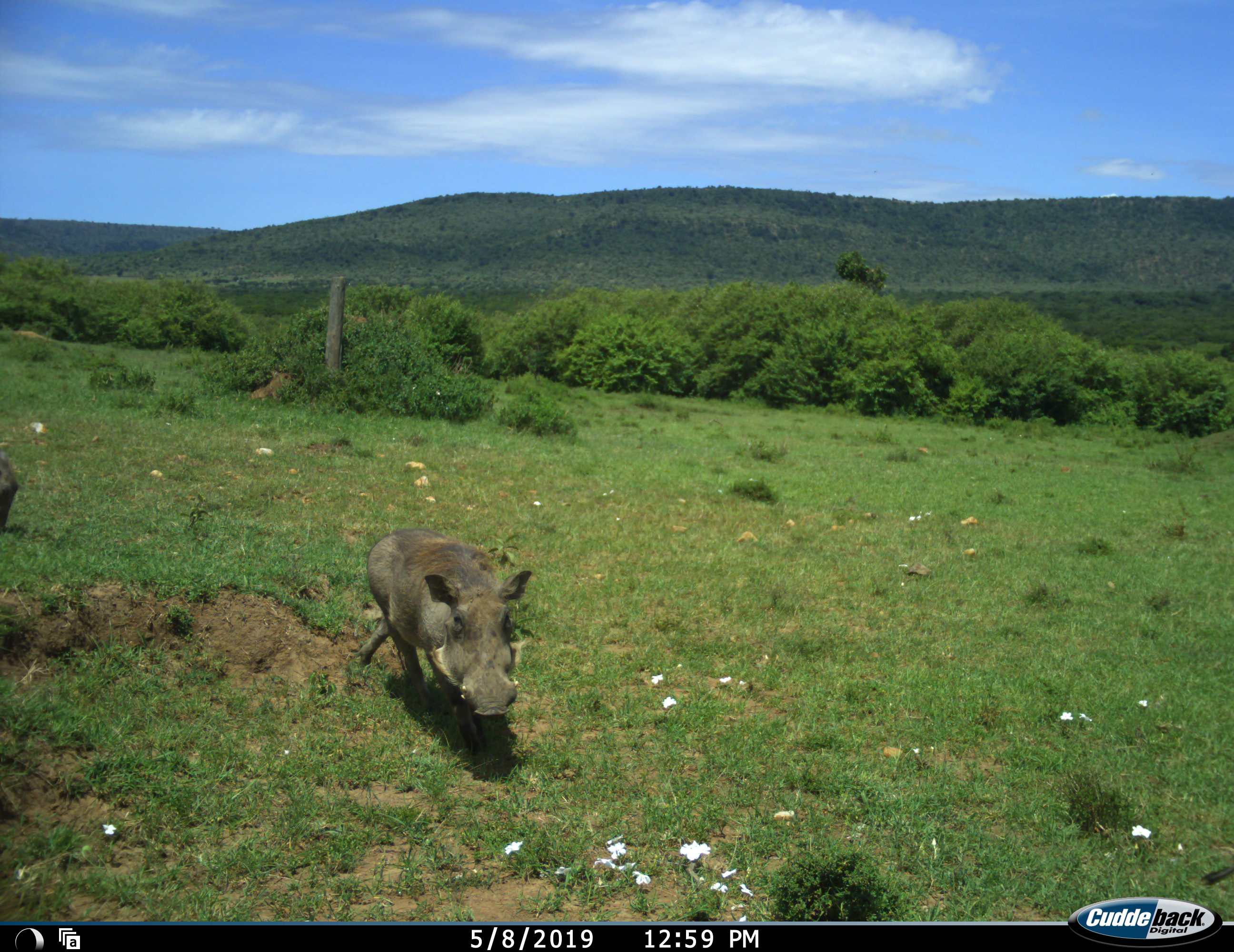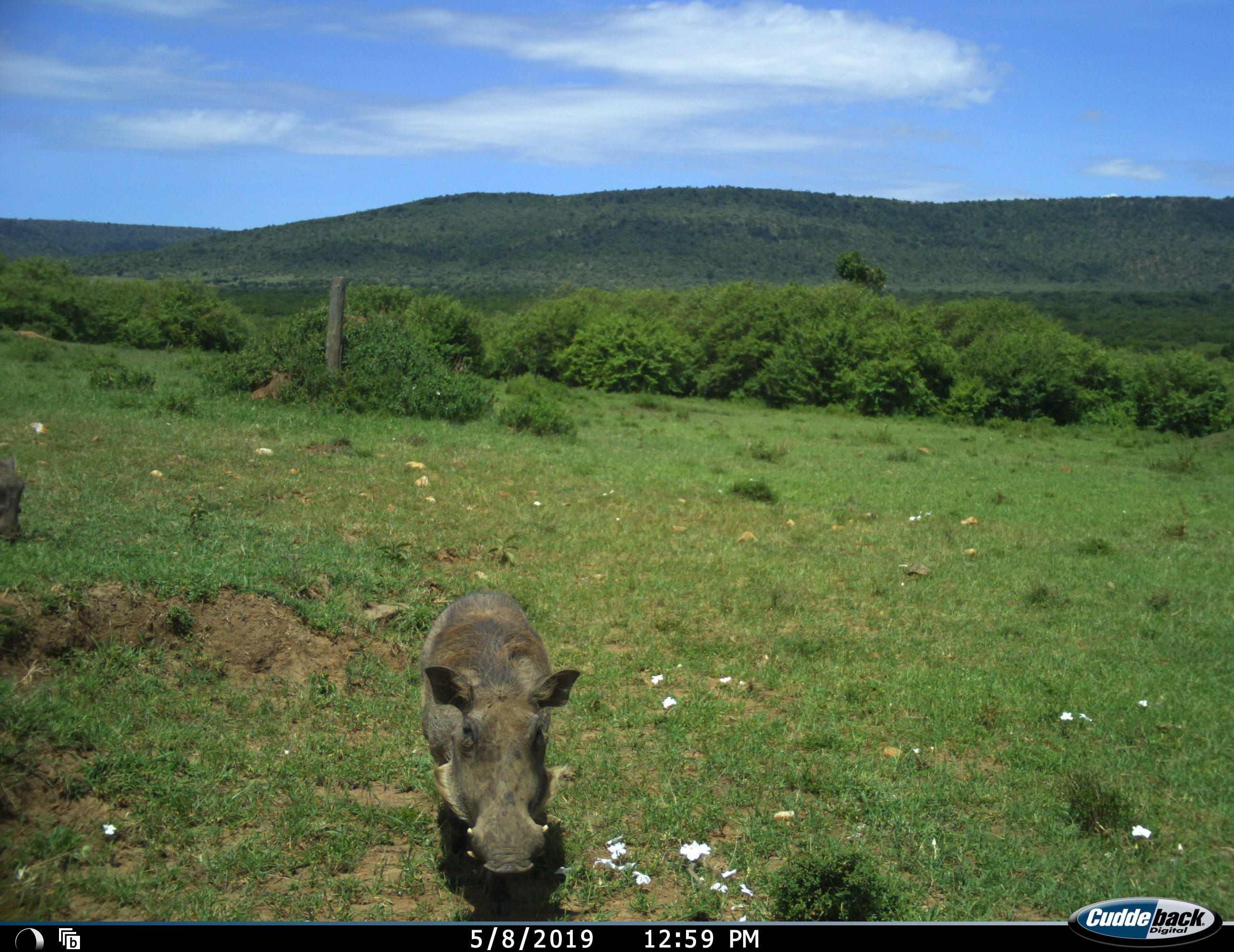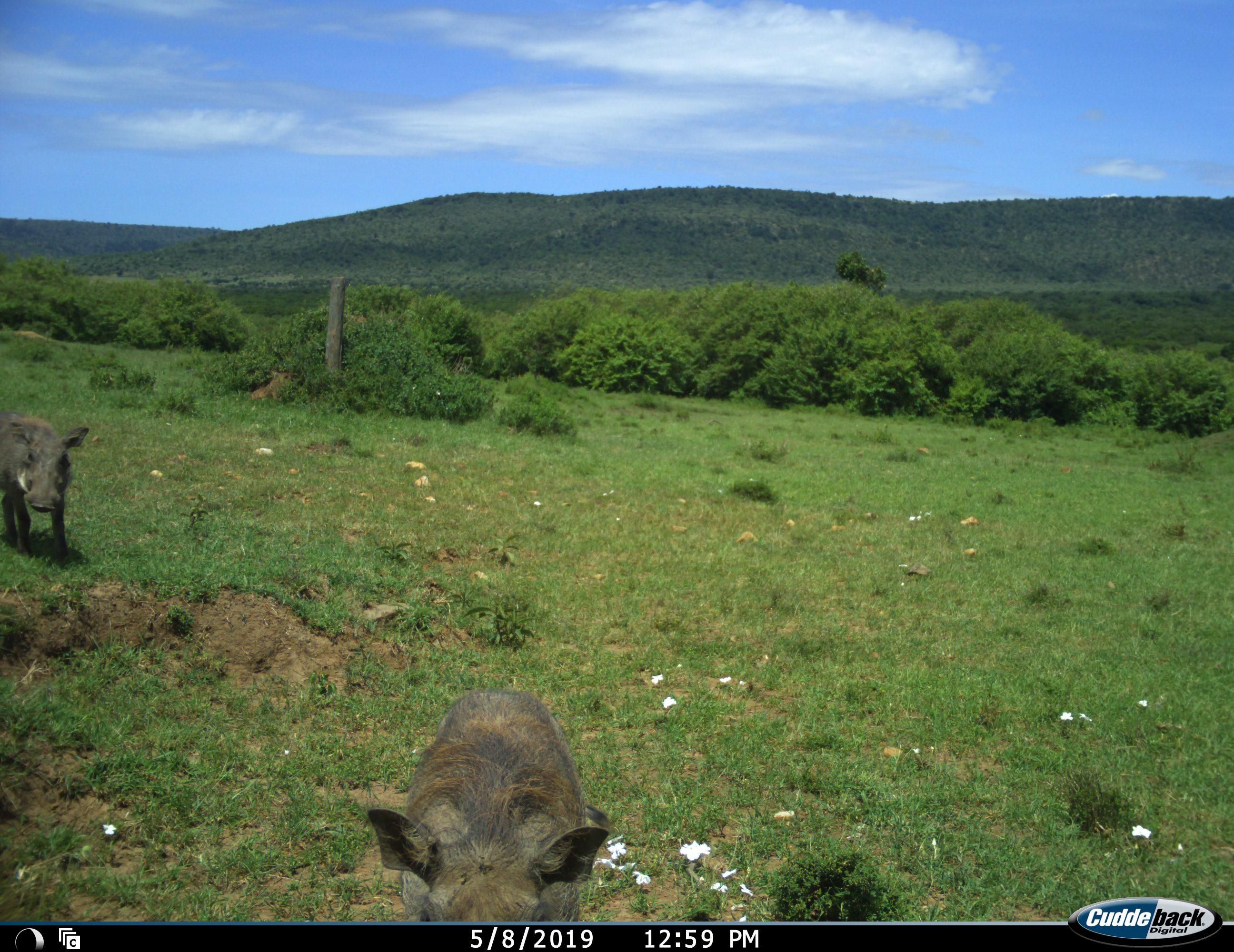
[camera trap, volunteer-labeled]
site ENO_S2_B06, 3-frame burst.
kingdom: Animalia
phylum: Chordata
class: Mammalia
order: Artiodactyla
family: Suidae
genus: Phacochoerus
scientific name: Phacochoerus africanus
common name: warthog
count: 2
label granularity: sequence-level